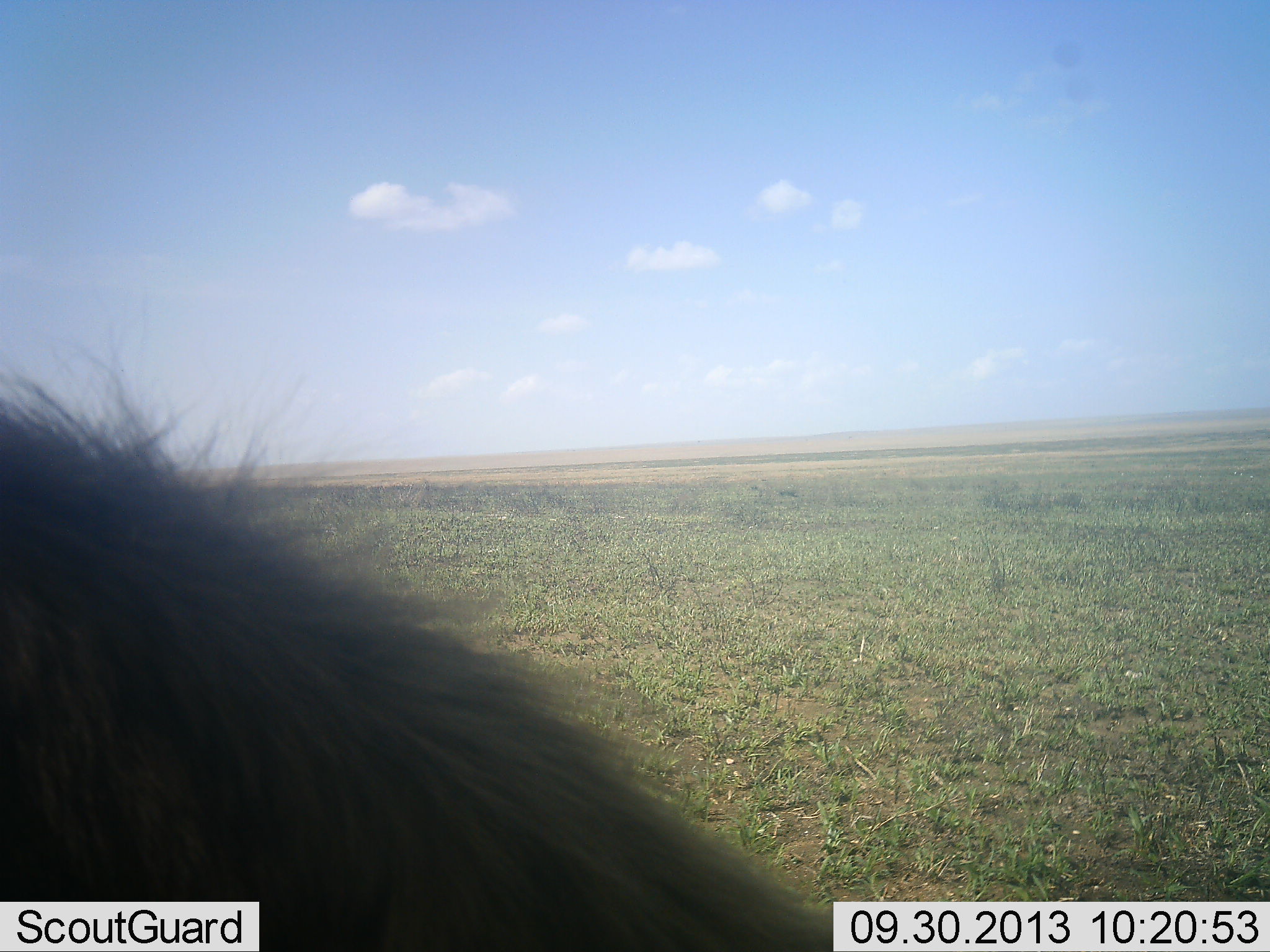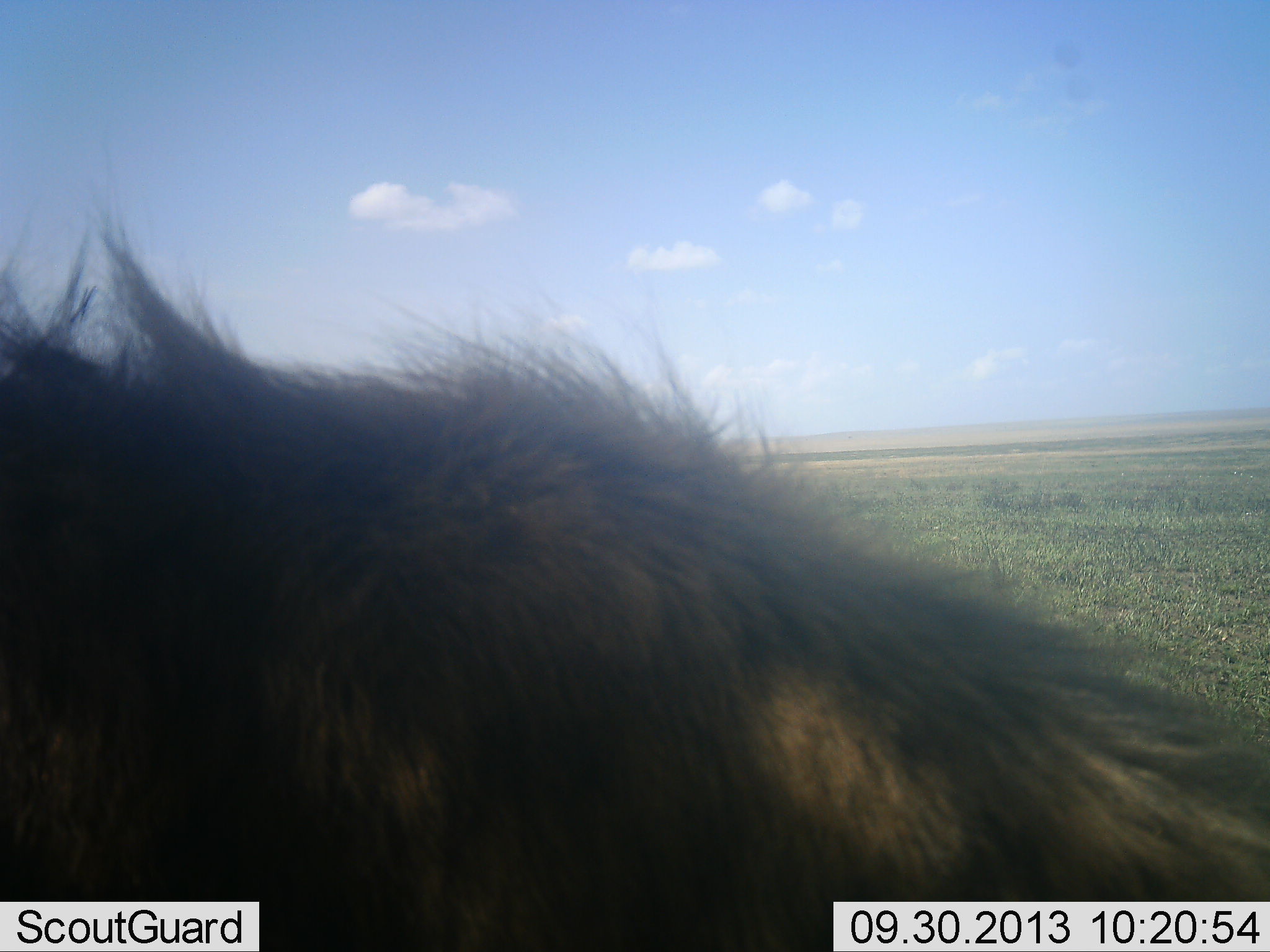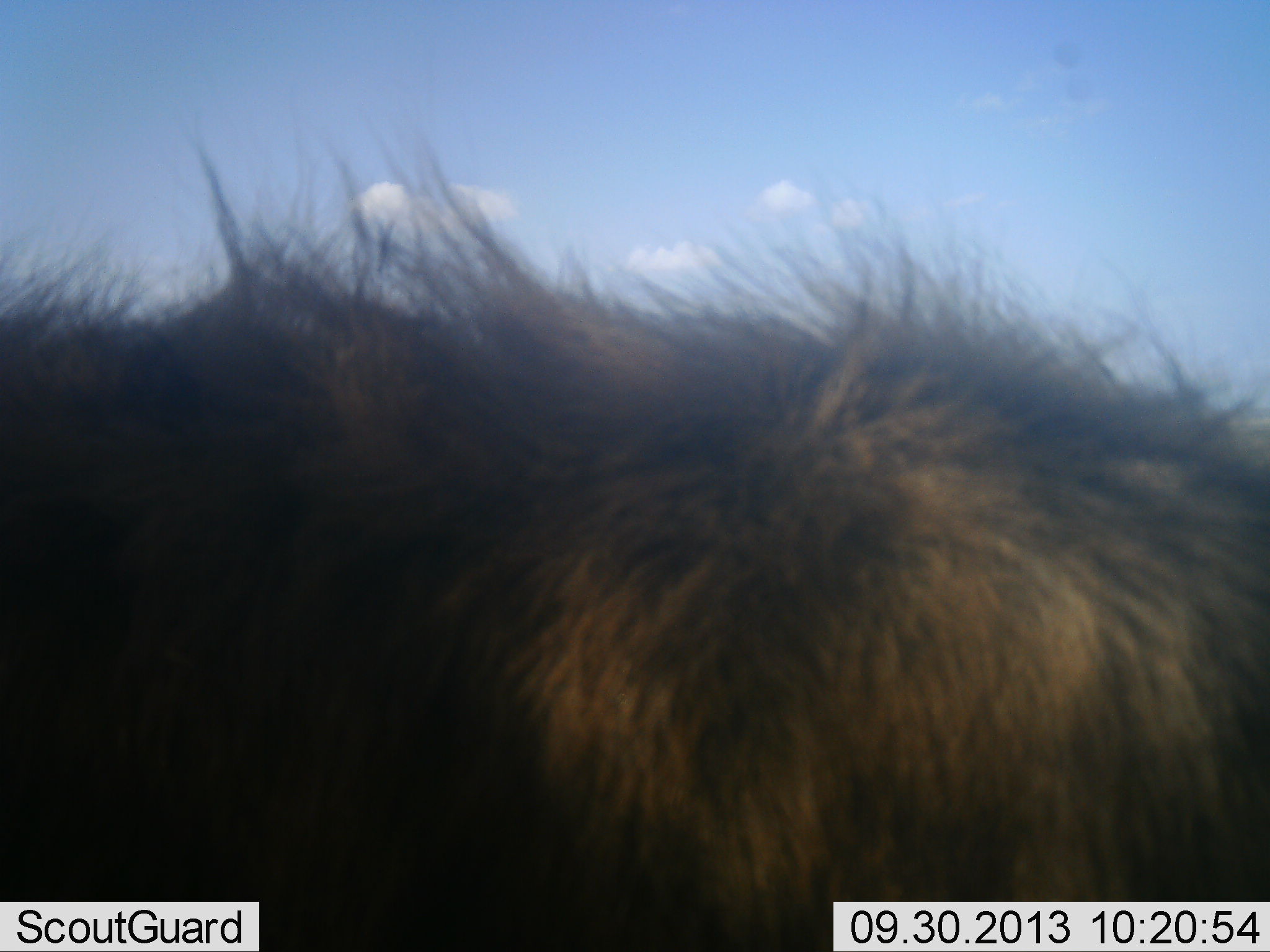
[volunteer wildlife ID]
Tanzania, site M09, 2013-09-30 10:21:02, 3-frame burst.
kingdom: Animalia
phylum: Chordata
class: Mammalia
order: Carnivora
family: Felidae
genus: Panthera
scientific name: Panthera leo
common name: lion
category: lionmale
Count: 1.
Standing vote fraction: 25%.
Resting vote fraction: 12%.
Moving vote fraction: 62%.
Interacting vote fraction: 0%.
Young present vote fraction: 0%.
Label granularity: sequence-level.